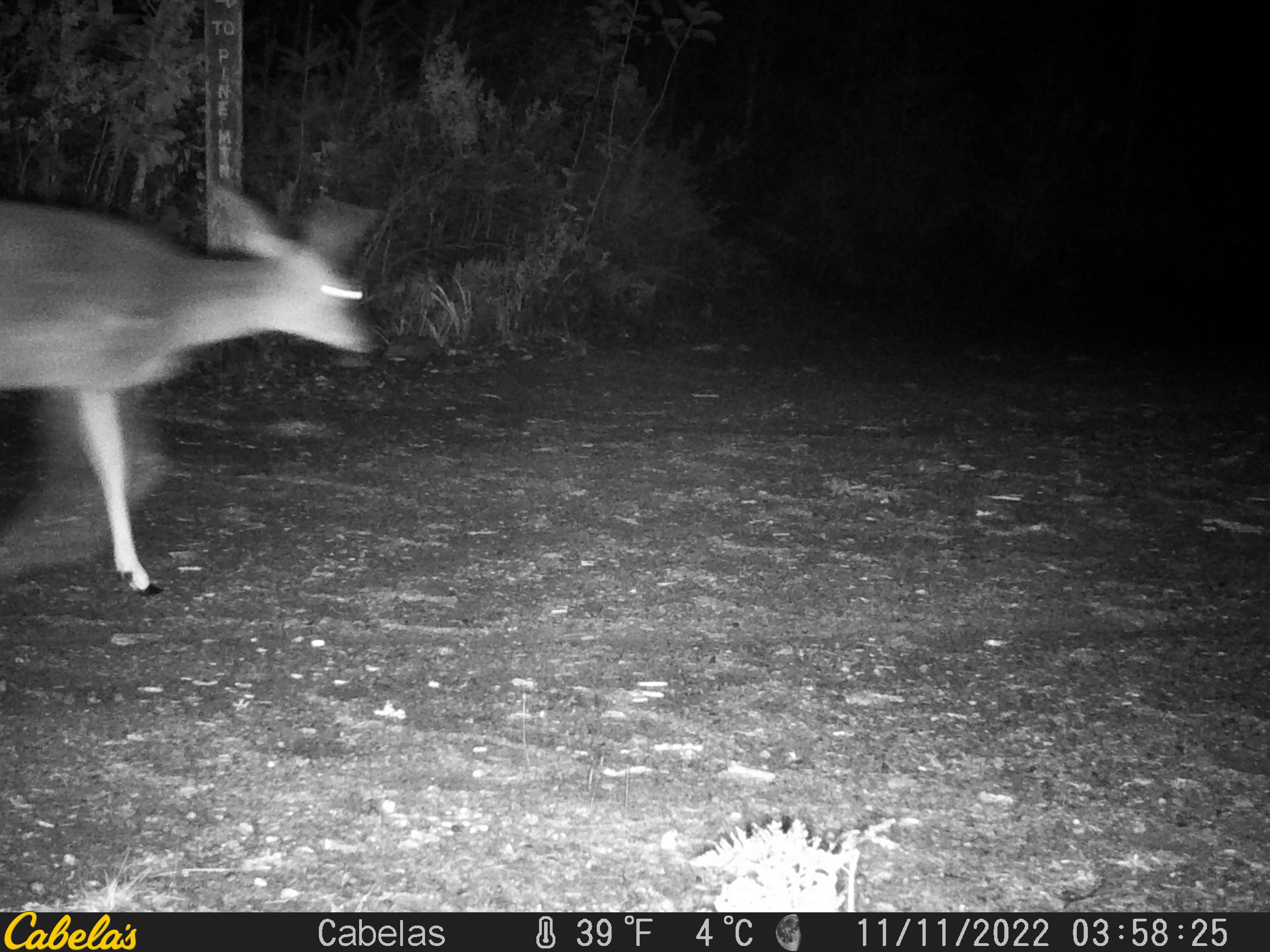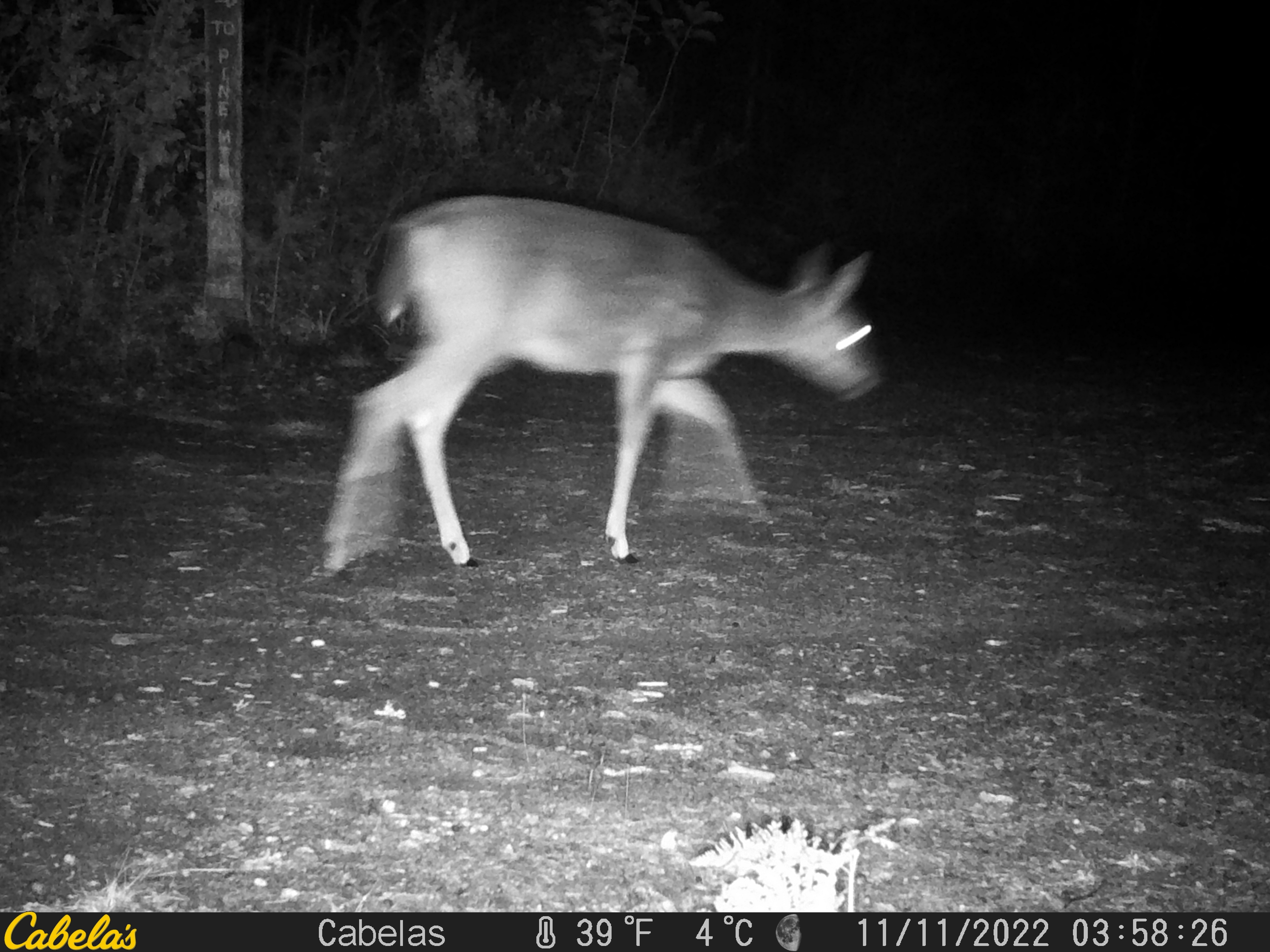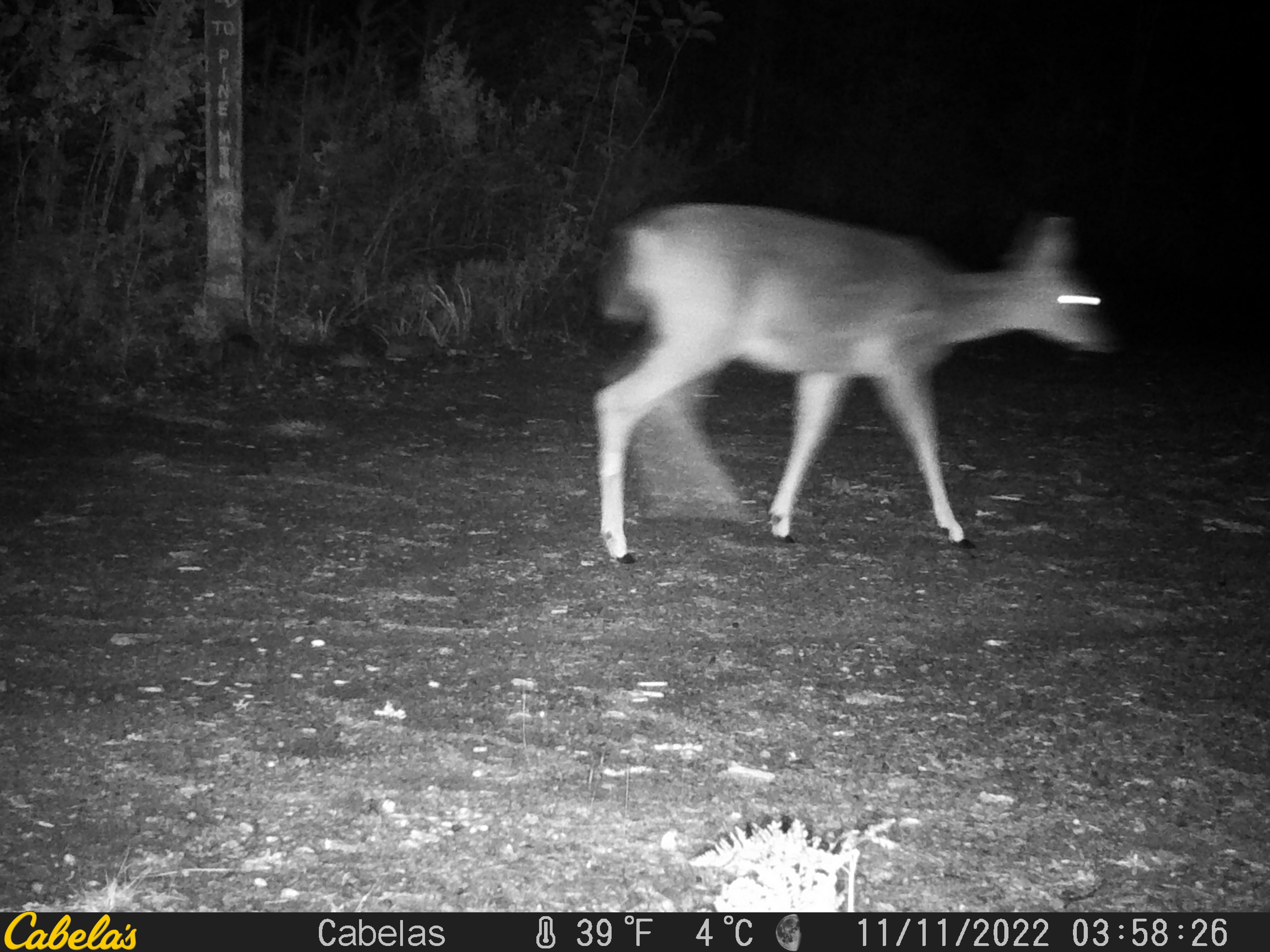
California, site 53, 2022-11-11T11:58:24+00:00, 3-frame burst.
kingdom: Animalia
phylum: Chordata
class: Mammalia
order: Artiodactyla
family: Cervidae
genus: Odocoileus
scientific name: Odocoileus hemionus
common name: mule deer